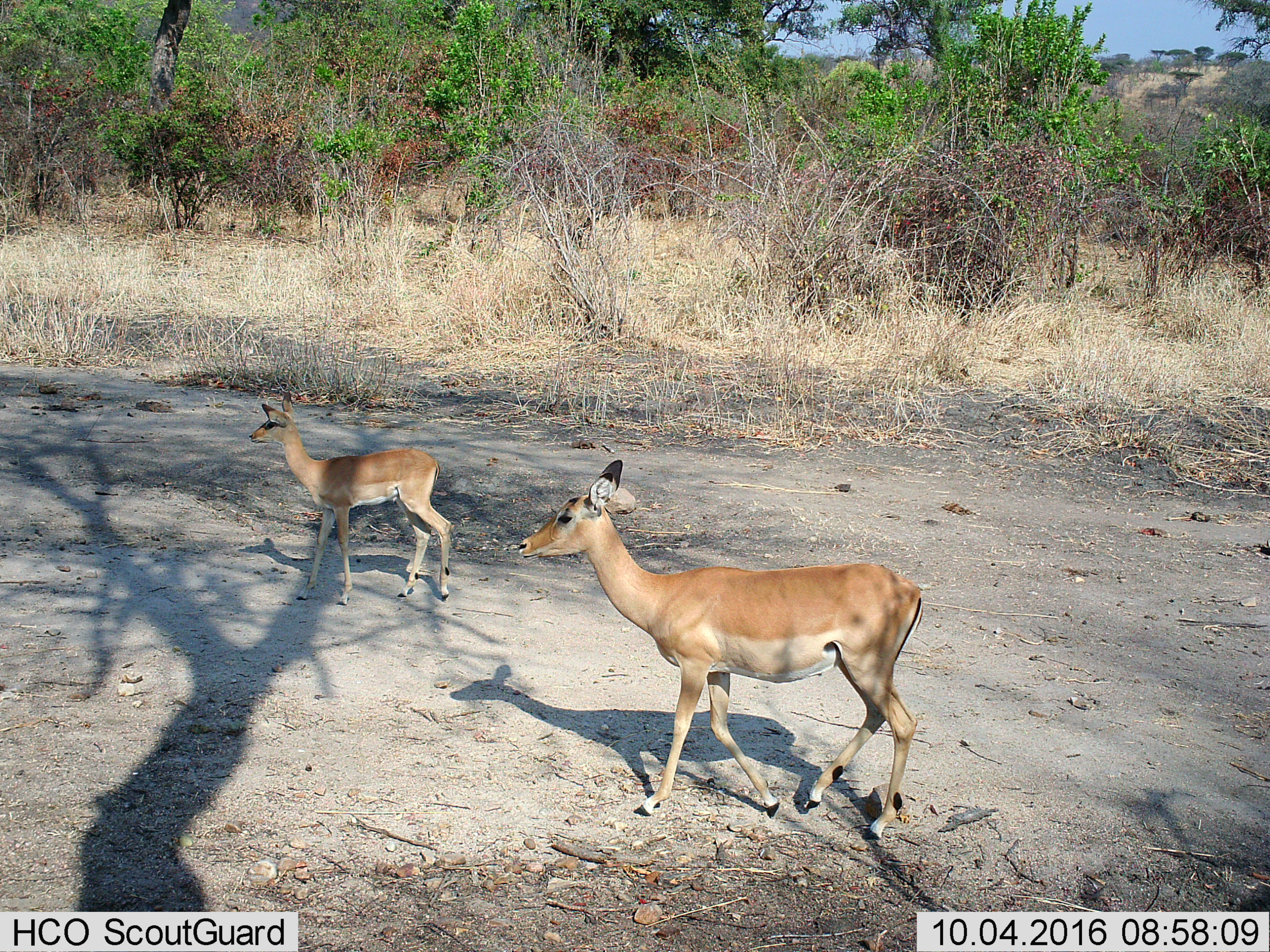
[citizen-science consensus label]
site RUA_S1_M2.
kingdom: Animalia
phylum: Chordata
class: Mammalia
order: Artiodactyla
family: Bovidae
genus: Aepyceros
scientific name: Aepyceros melampus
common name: impala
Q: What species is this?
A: Impala (Aepyceros melampus).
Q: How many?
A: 2.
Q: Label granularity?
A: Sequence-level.